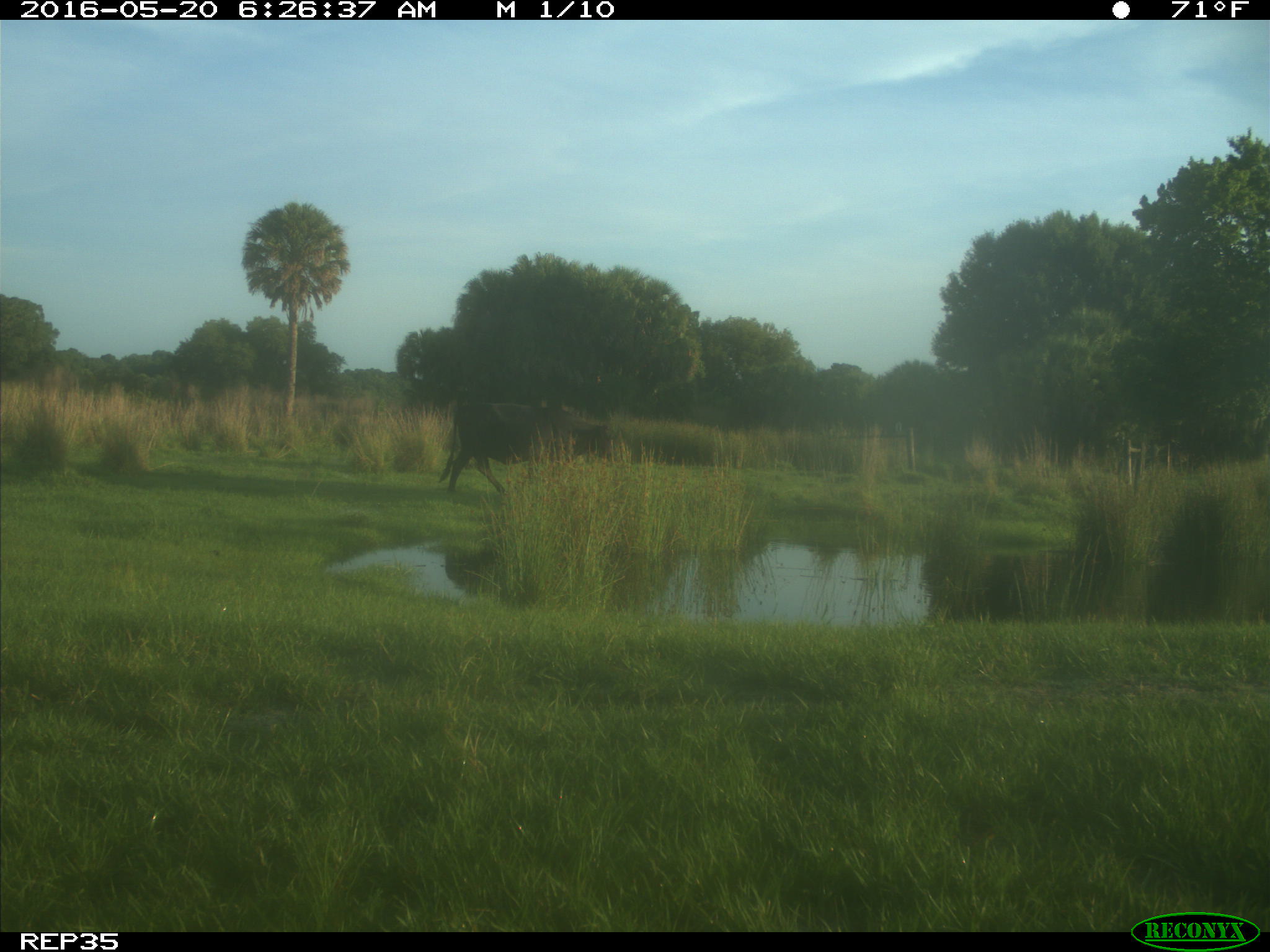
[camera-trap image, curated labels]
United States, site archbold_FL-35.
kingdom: Animalia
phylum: Chordata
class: Mammalia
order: Artiodactyla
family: Bovidae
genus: Bos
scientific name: Bos taurus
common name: domestic cow